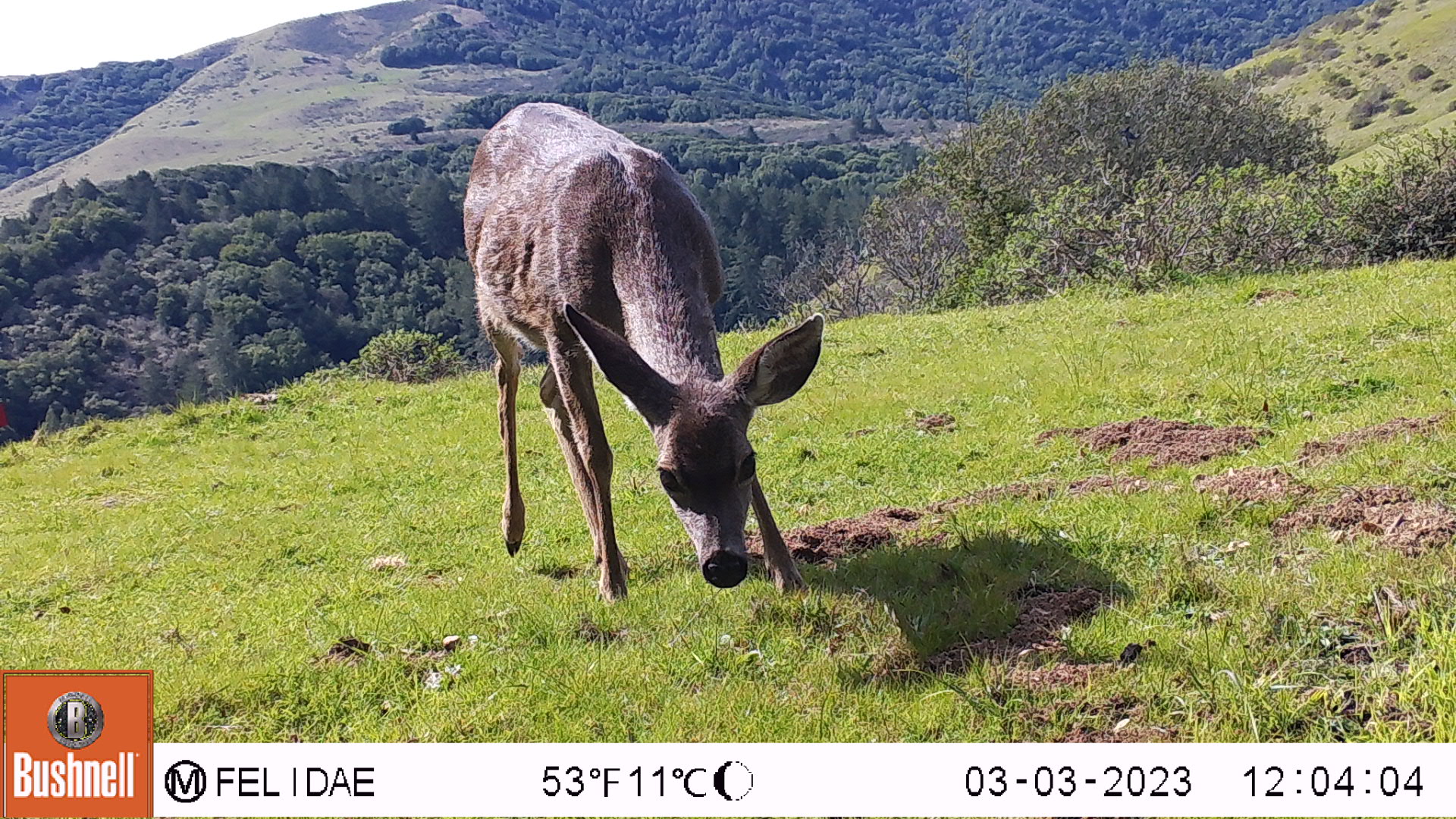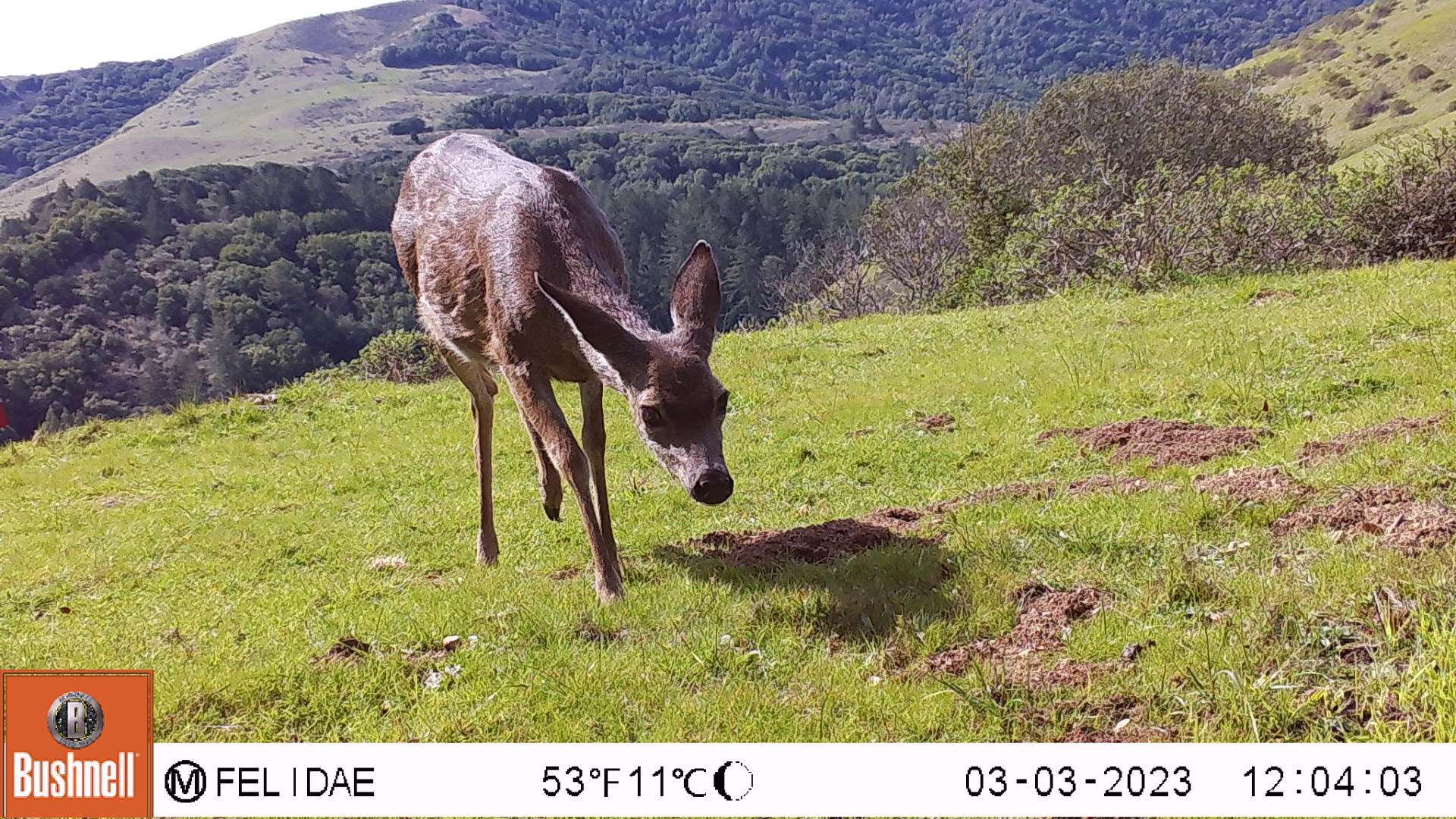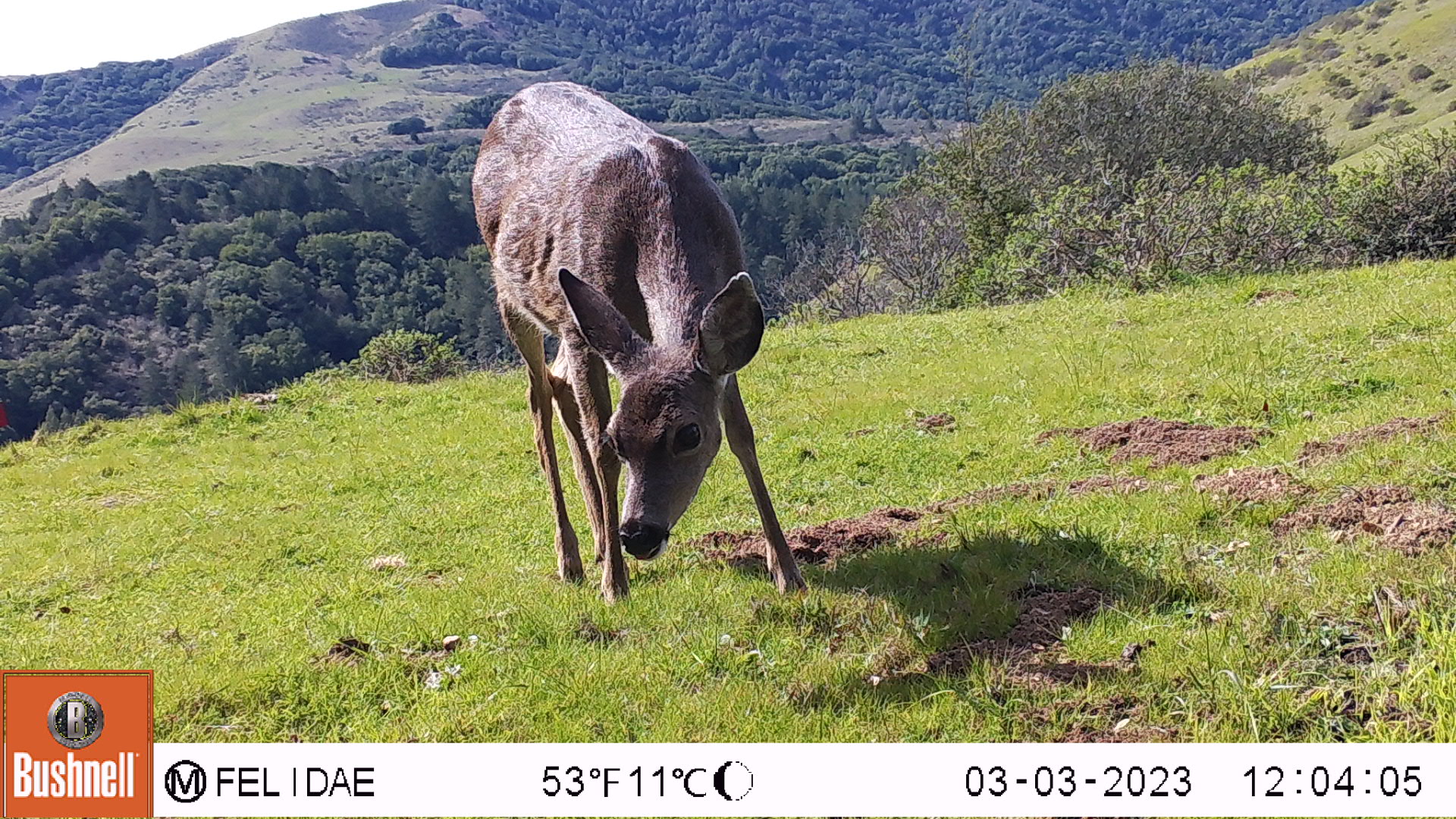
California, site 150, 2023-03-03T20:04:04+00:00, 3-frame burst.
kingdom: Animalia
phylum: Chordata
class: Mammalia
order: Artiodactyla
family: Cervidae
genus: Odocoileus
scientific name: Odocoileus hemionus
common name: mule deer